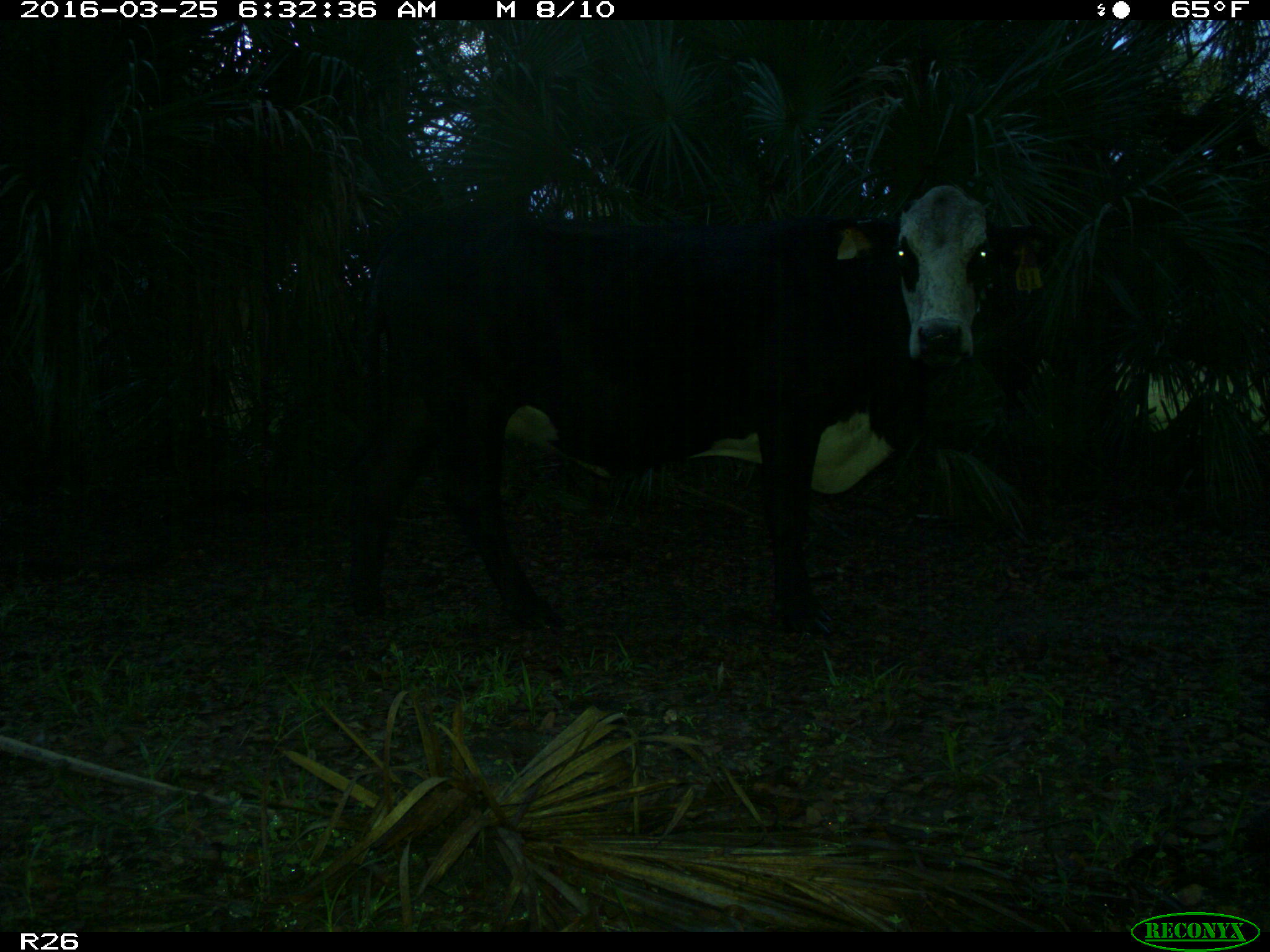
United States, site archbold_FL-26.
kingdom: Animalia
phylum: Chordata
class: Mammalia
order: Artiodactyla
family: Bovidae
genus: Bos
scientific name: Bos taurus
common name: domestic cow